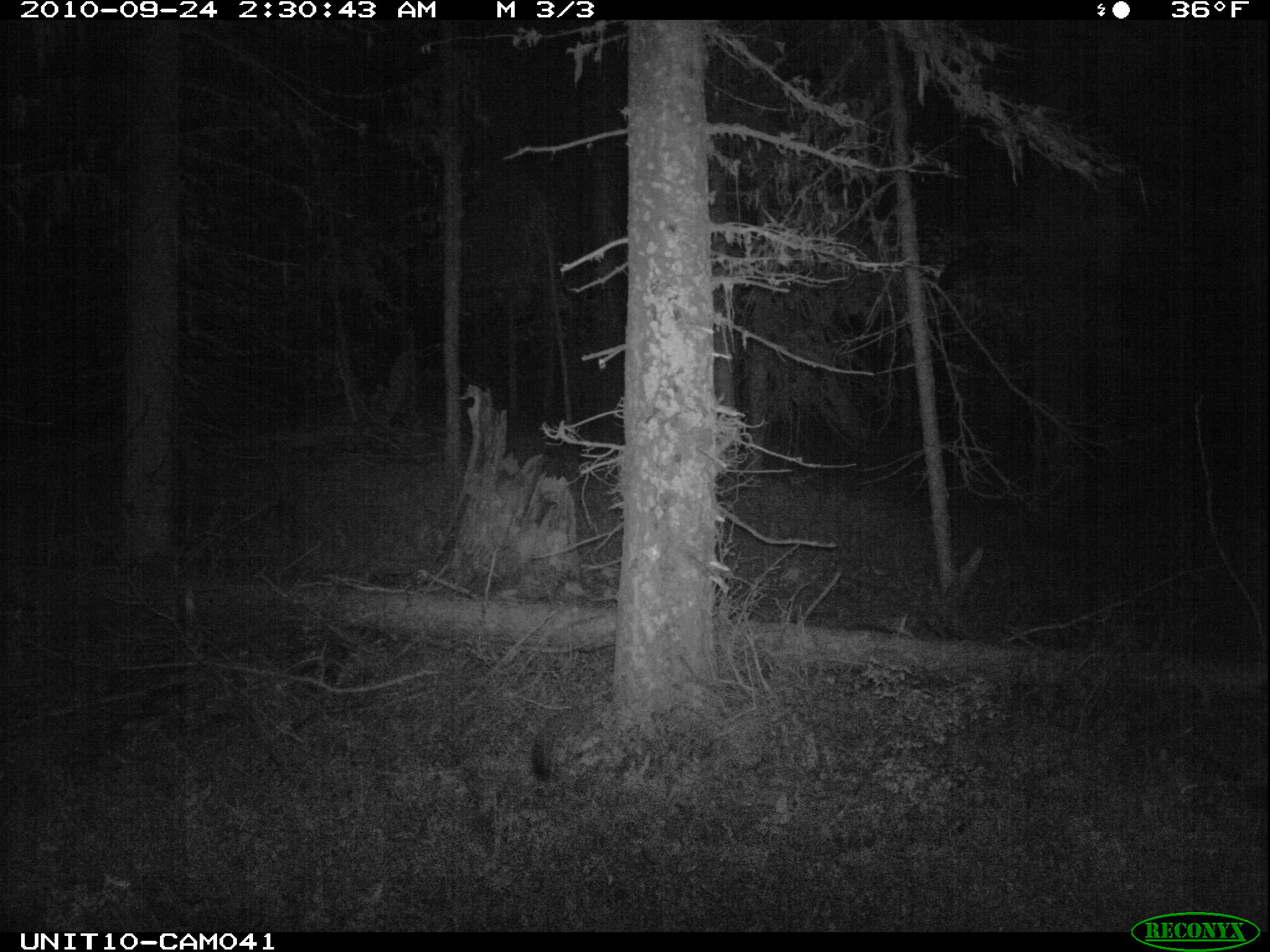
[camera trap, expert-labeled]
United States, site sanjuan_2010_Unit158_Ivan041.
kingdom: Animalia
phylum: Chordata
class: Mammalia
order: Carnivora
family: Mustelidae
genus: Martes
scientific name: Martes americana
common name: american marten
Martes americana (american marten).